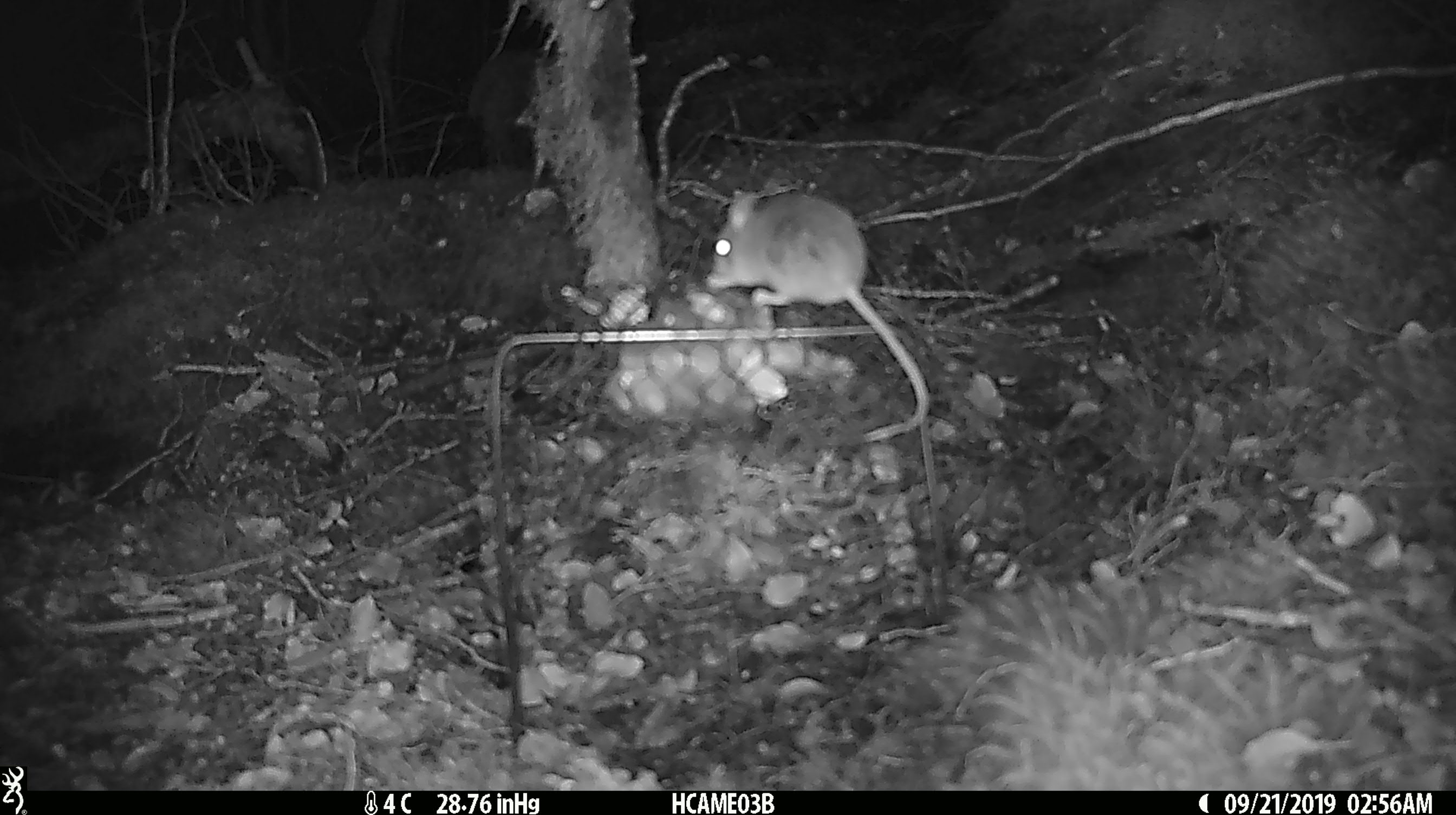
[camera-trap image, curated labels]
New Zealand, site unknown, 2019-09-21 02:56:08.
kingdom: Animalia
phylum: Chordata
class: Mammalia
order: Rodentia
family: Muridae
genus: Mus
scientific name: Mus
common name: mouse